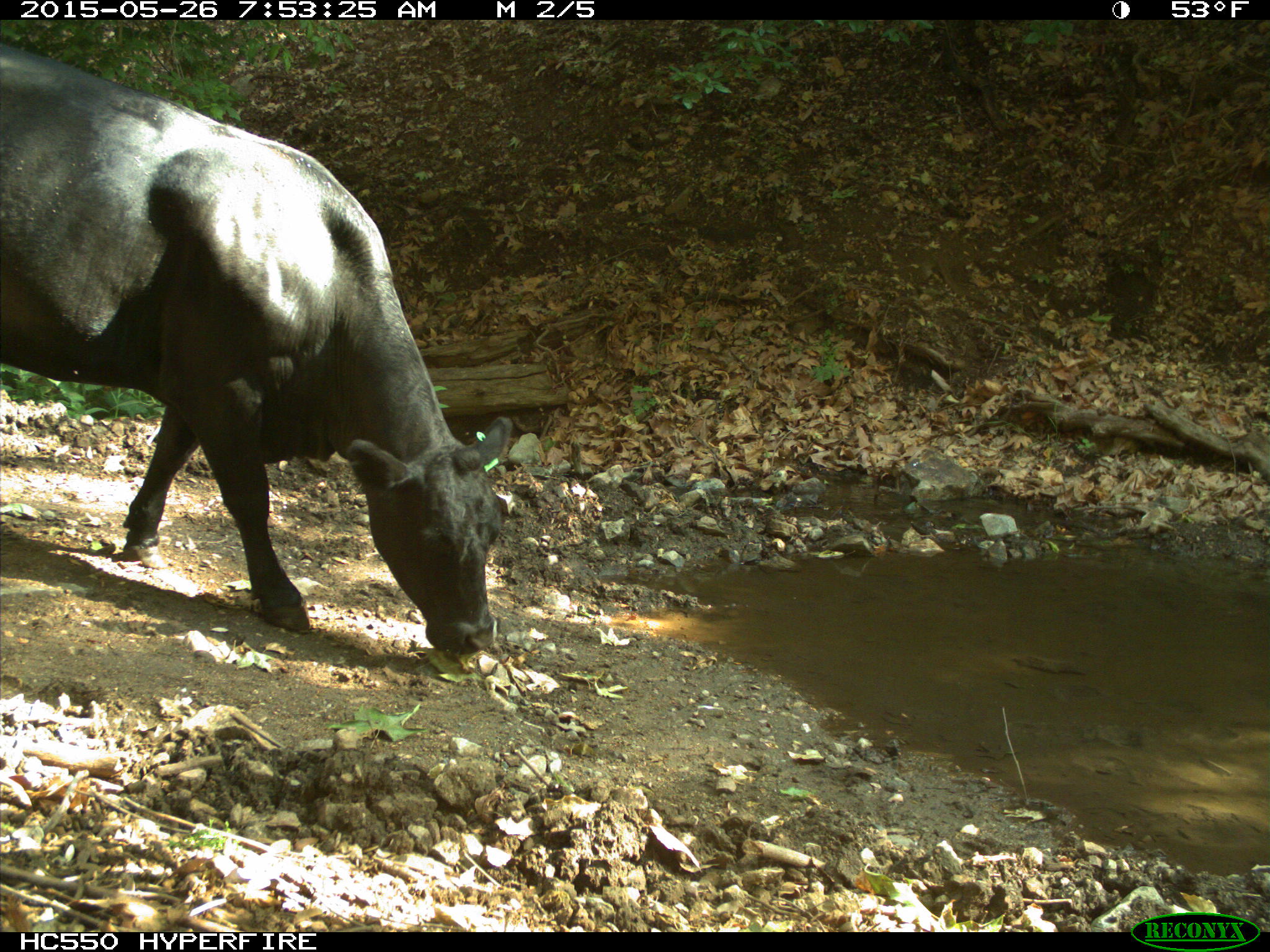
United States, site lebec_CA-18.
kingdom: Animalia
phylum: Chordata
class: Mammalia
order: Artiodactyla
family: Bovidae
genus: Bos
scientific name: Bos taurus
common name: domestic cow